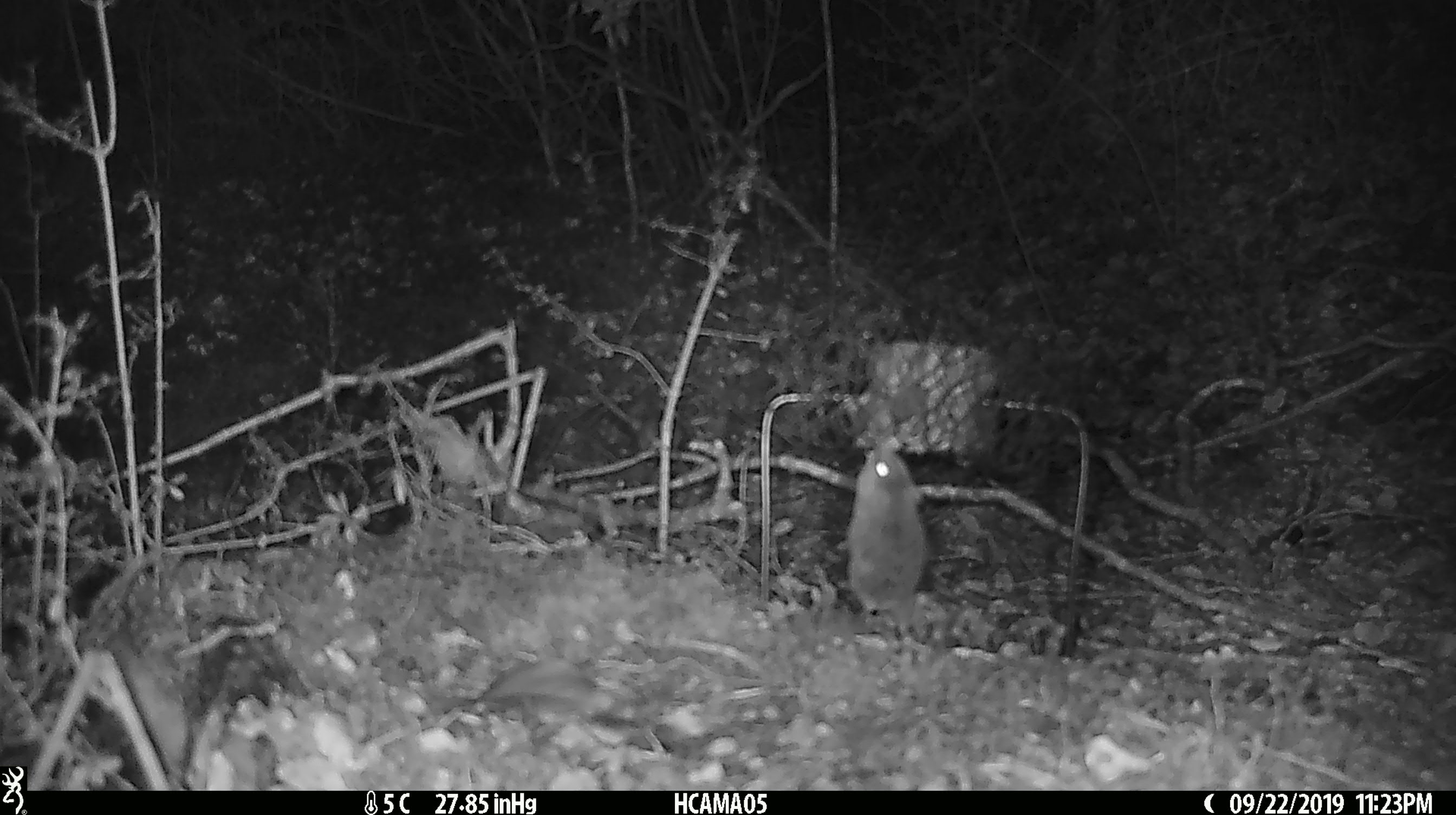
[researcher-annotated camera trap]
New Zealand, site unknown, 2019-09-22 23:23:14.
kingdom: Animalia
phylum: Chordata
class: Mammalia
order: Rodentia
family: Muridae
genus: Mus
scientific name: Mus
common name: mouse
Mouse (Mus).